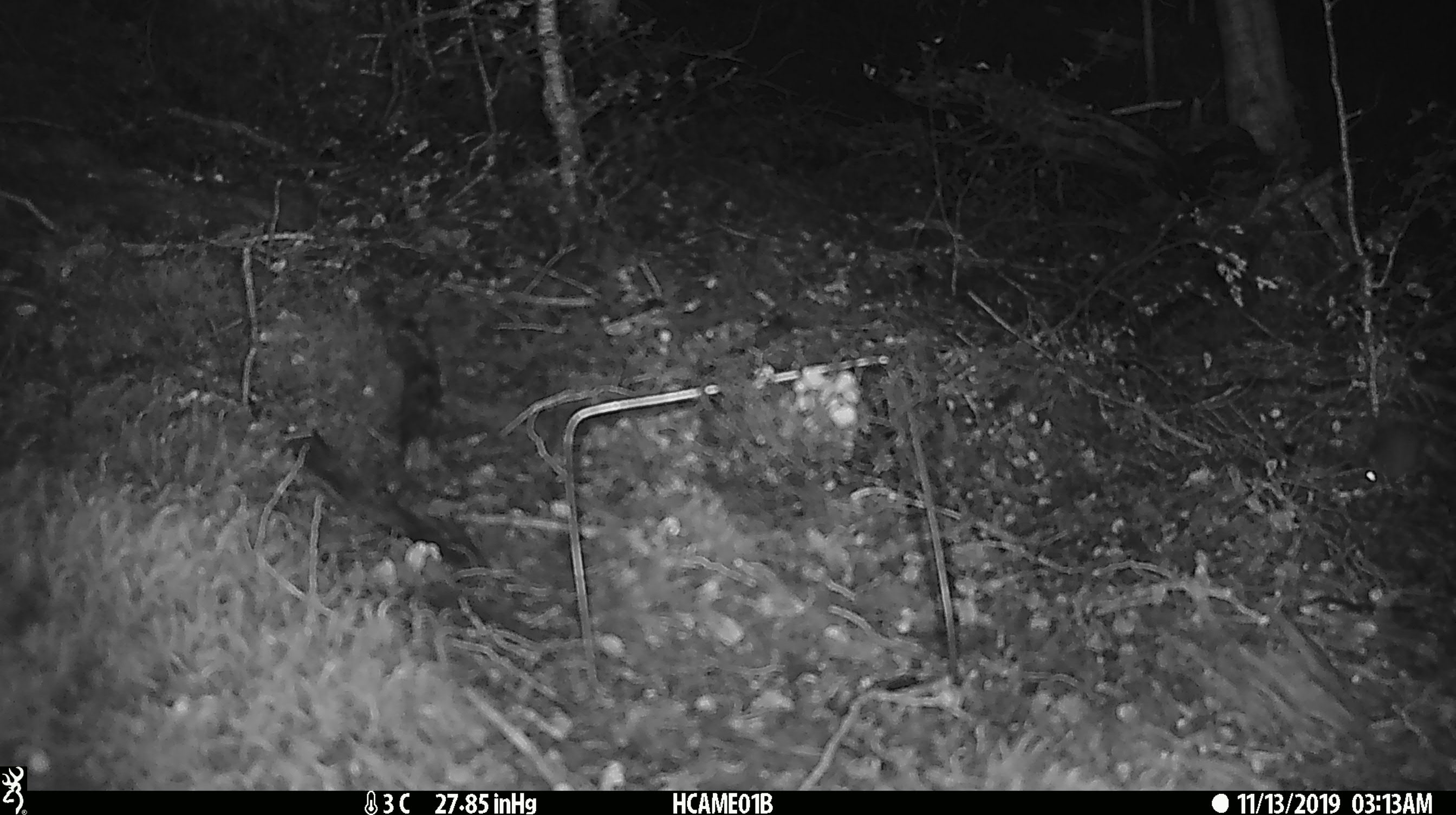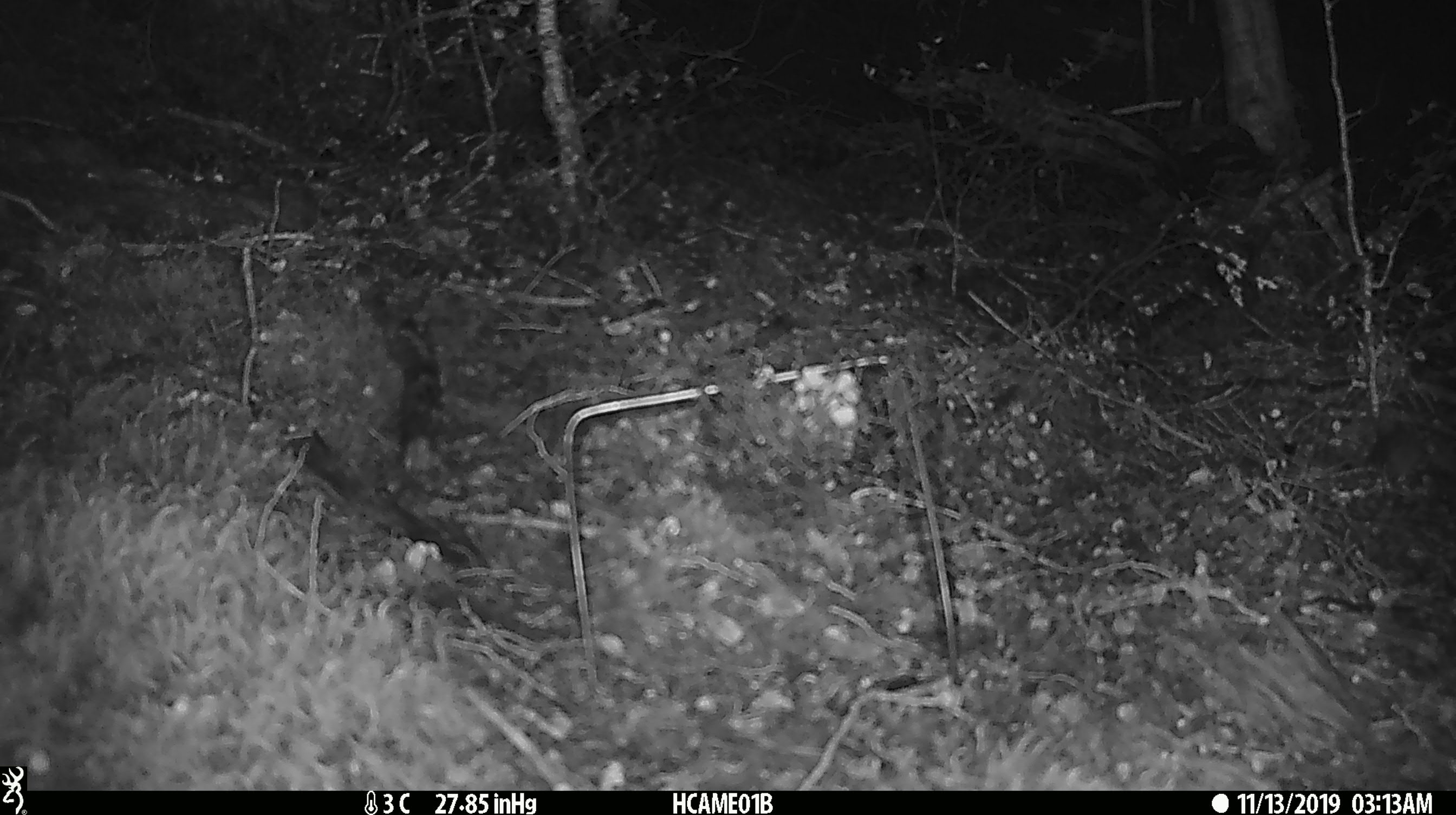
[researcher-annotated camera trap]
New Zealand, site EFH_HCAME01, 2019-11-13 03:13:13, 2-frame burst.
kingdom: Animalia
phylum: Chordata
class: Mammalia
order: Rodentia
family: Muridae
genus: Mus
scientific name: Mus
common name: mouse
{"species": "mouse (Mus)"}